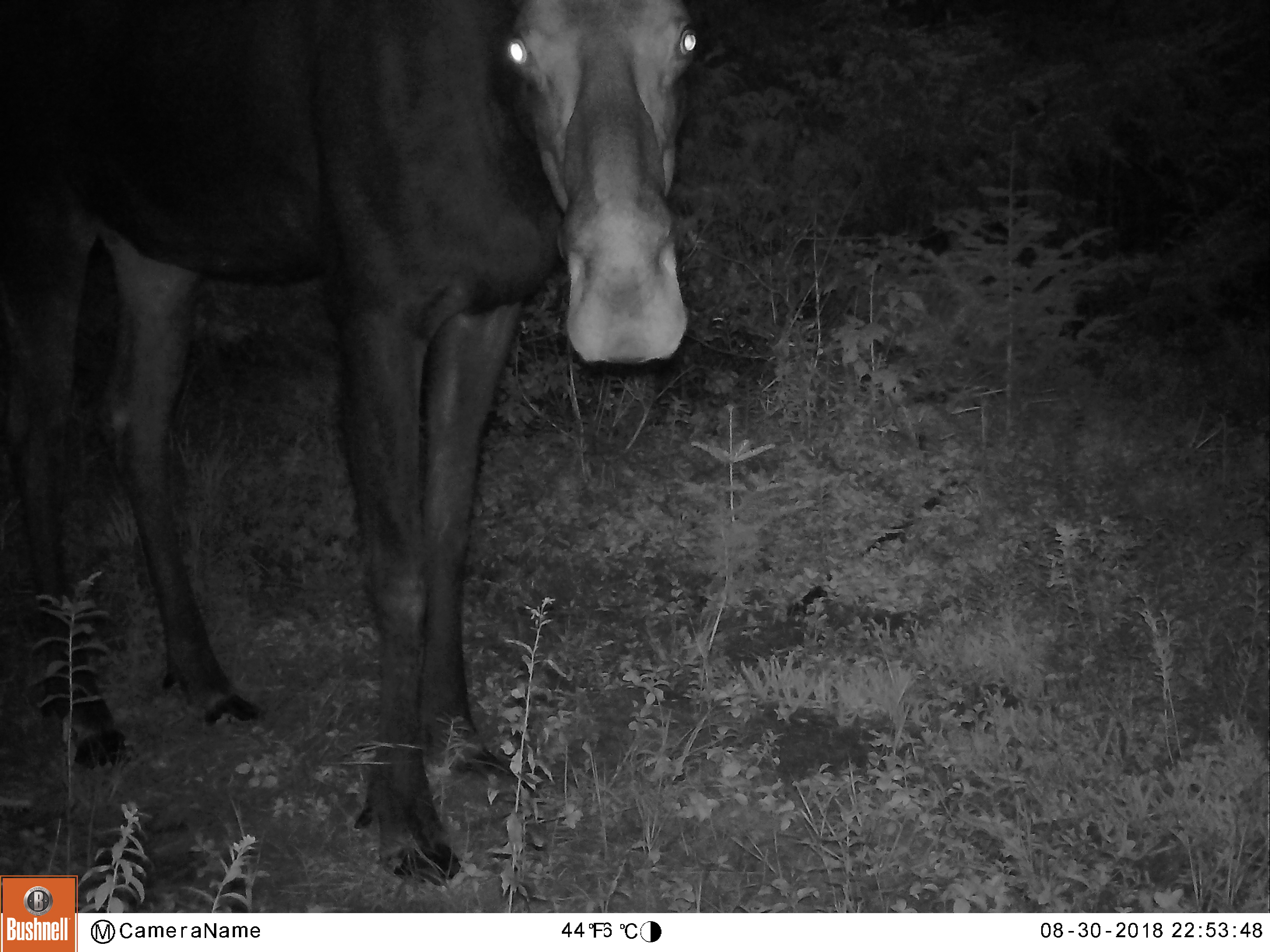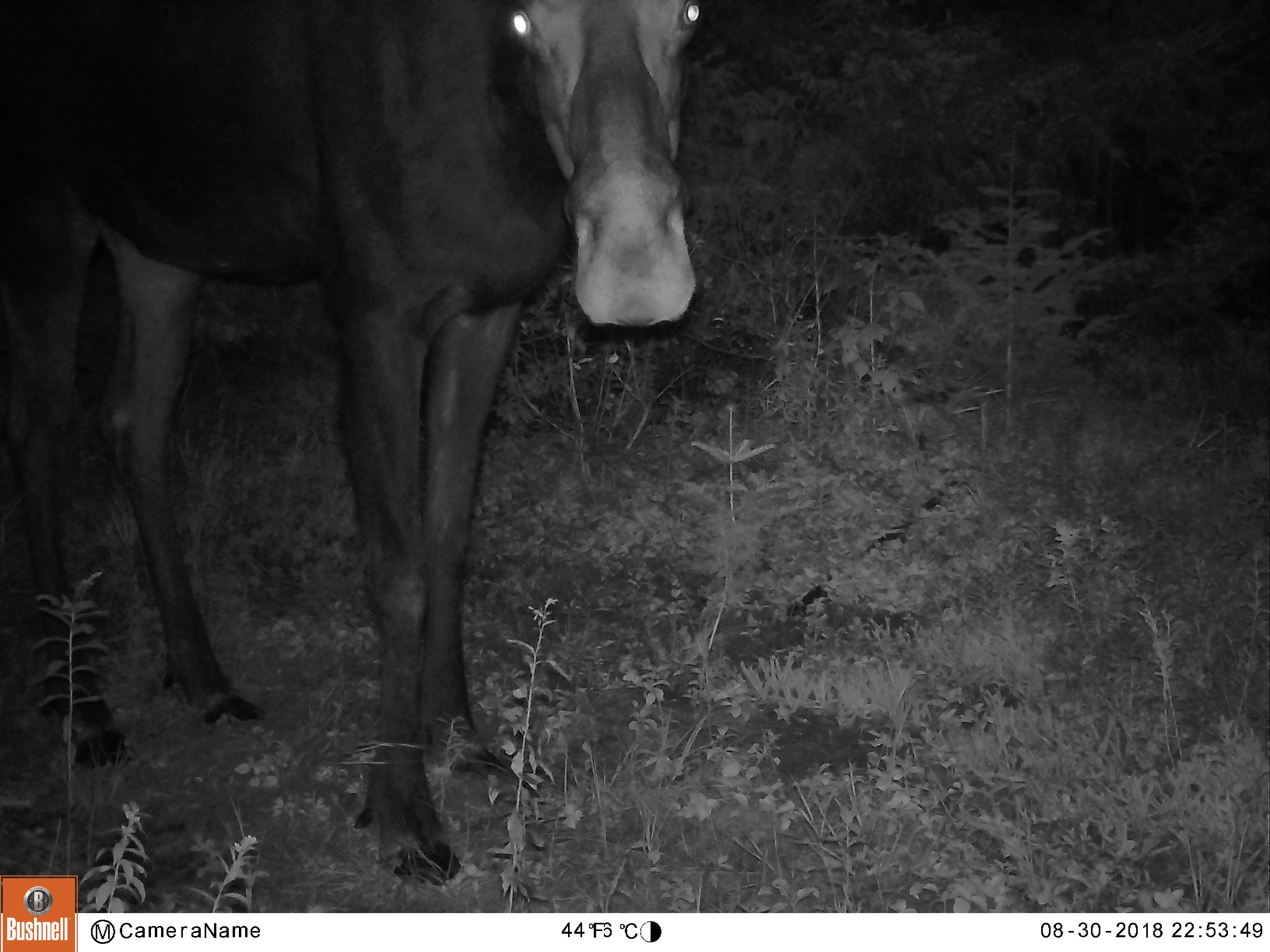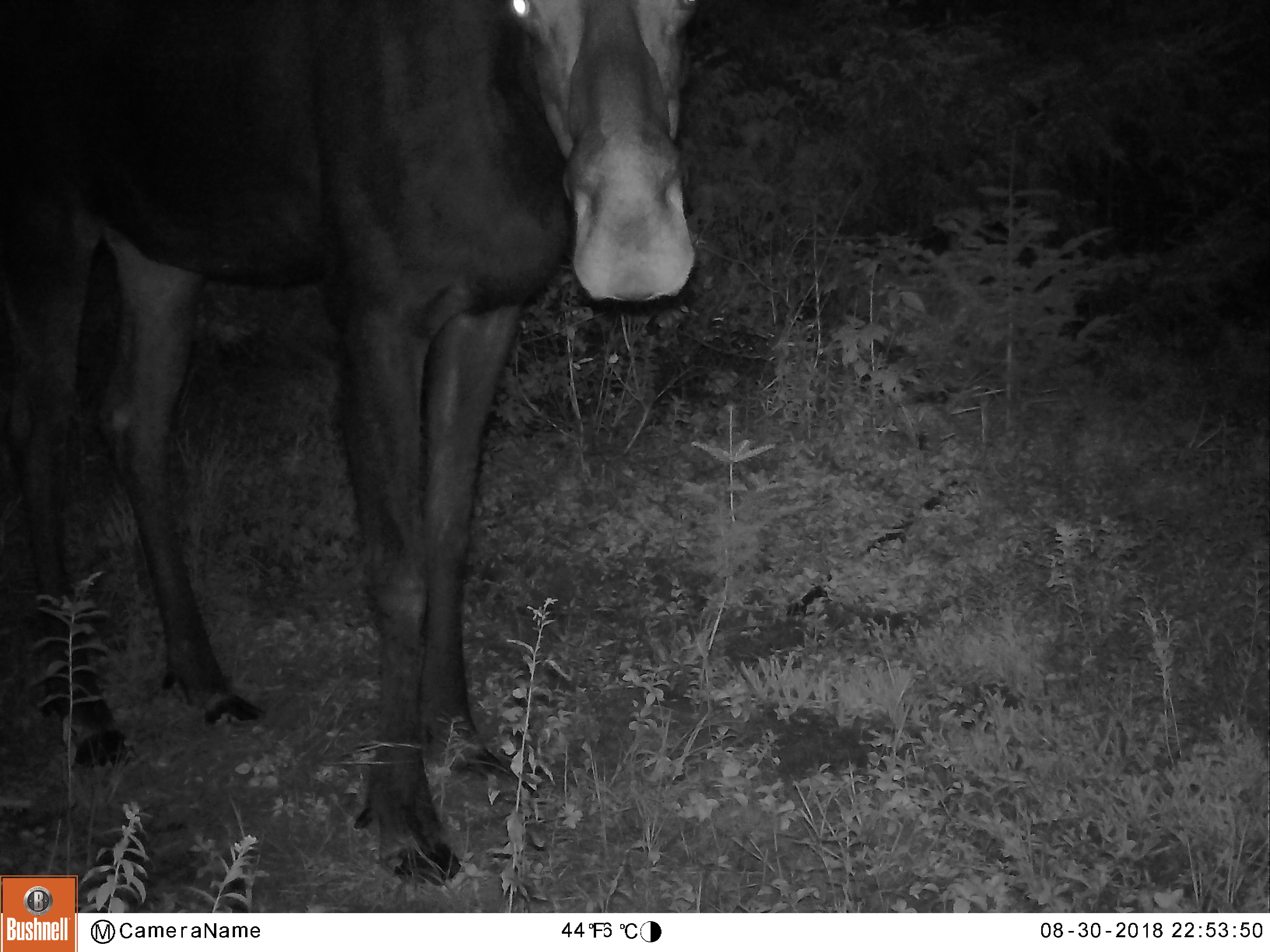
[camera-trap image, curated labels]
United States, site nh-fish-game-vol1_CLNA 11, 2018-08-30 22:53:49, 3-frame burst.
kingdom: Animalia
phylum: Chordata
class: Mammalia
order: Artiodactyla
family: Cervidae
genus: Alces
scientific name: Alces alces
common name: moose